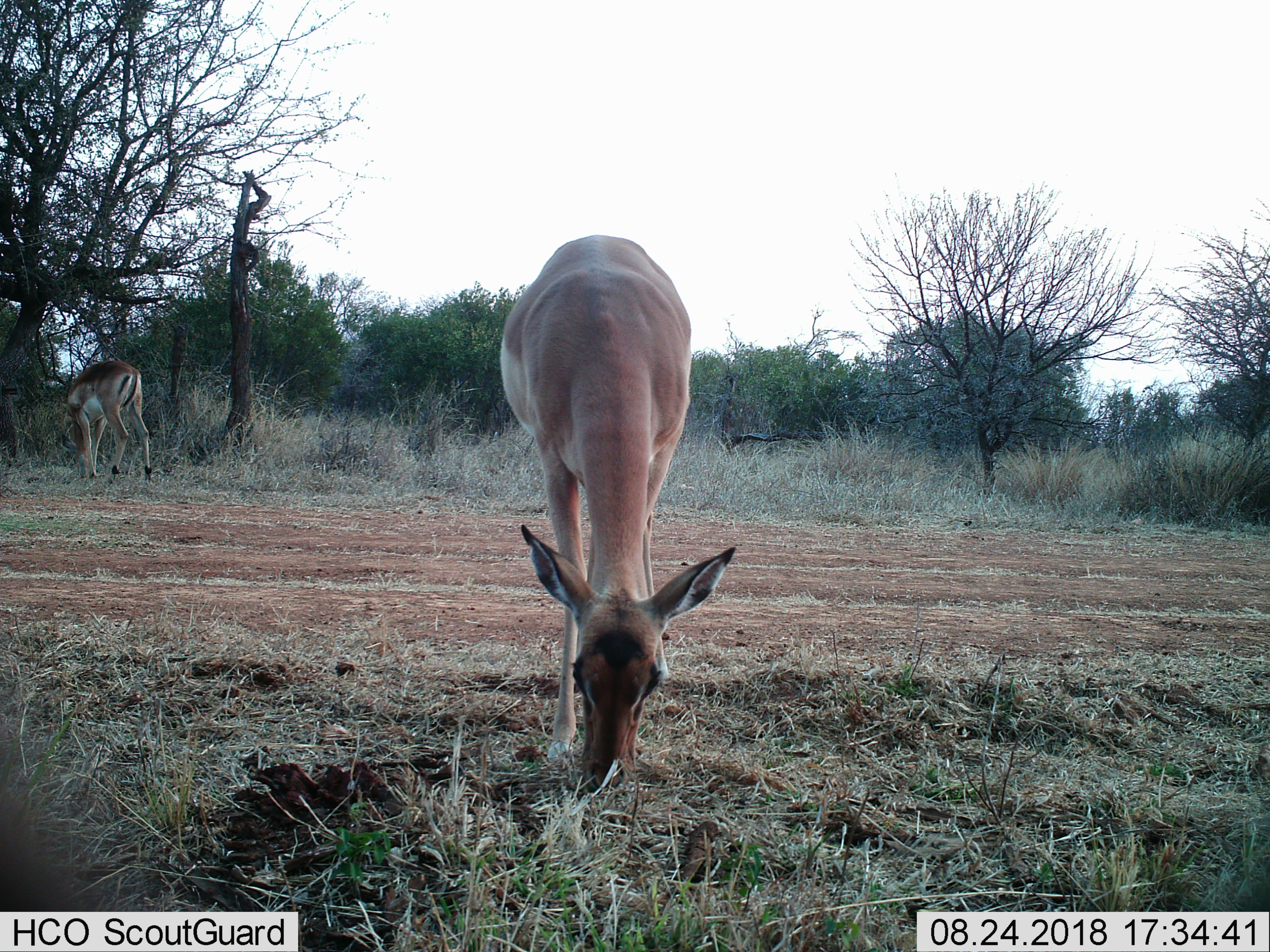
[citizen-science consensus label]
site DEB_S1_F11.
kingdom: Animalia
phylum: Chordata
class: Mammalia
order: Artiodactyla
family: Bovidae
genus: Aepyceros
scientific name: Aepyceros melampus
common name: impala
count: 2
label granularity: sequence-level